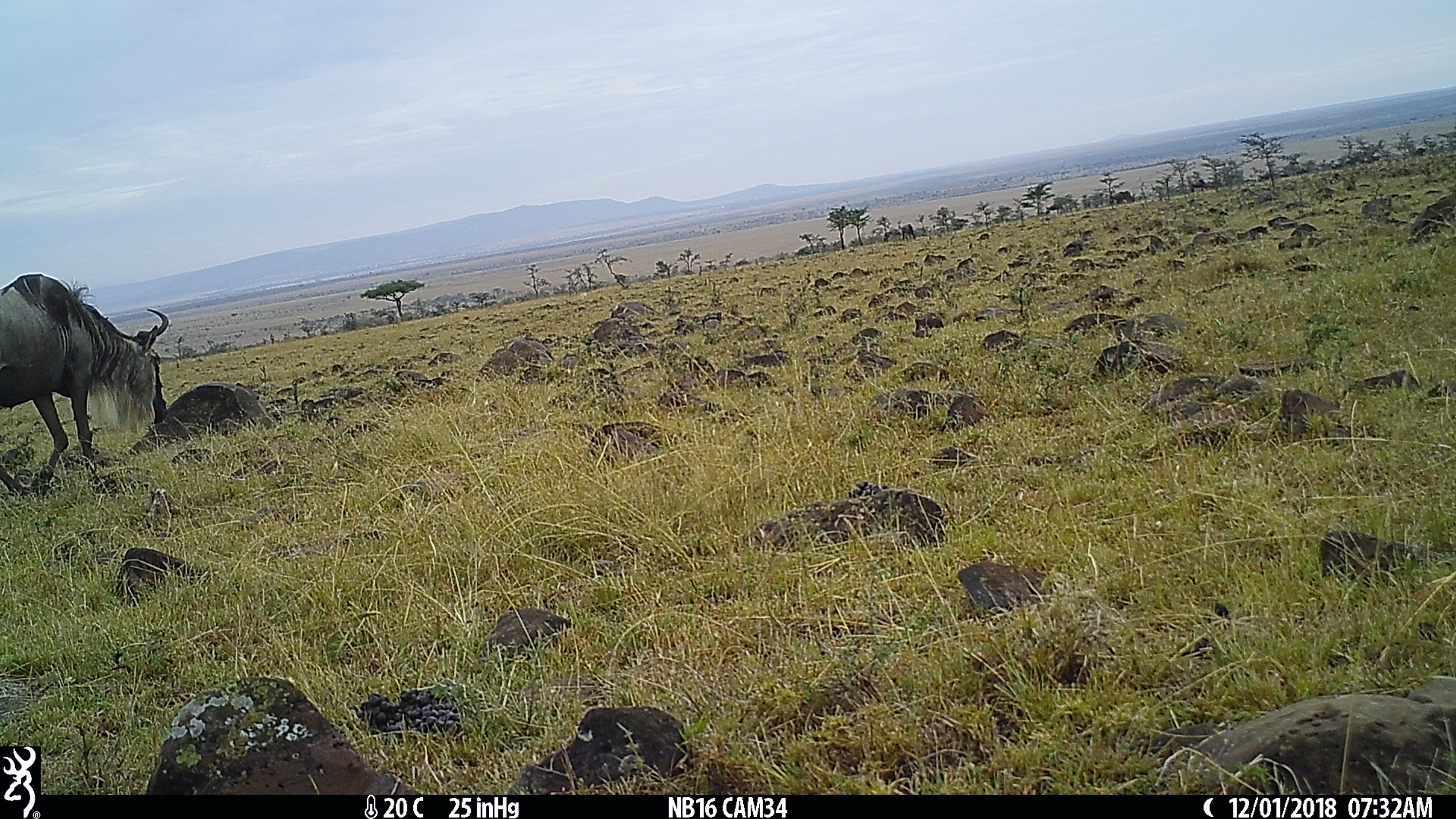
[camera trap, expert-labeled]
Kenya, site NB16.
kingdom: Animalia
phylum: Chordata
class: Mammalia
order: Artiodactyla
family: Bovidae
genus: Connochaetes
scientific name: Connochaetes taurinus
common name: blue wildebeest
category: wildebeest